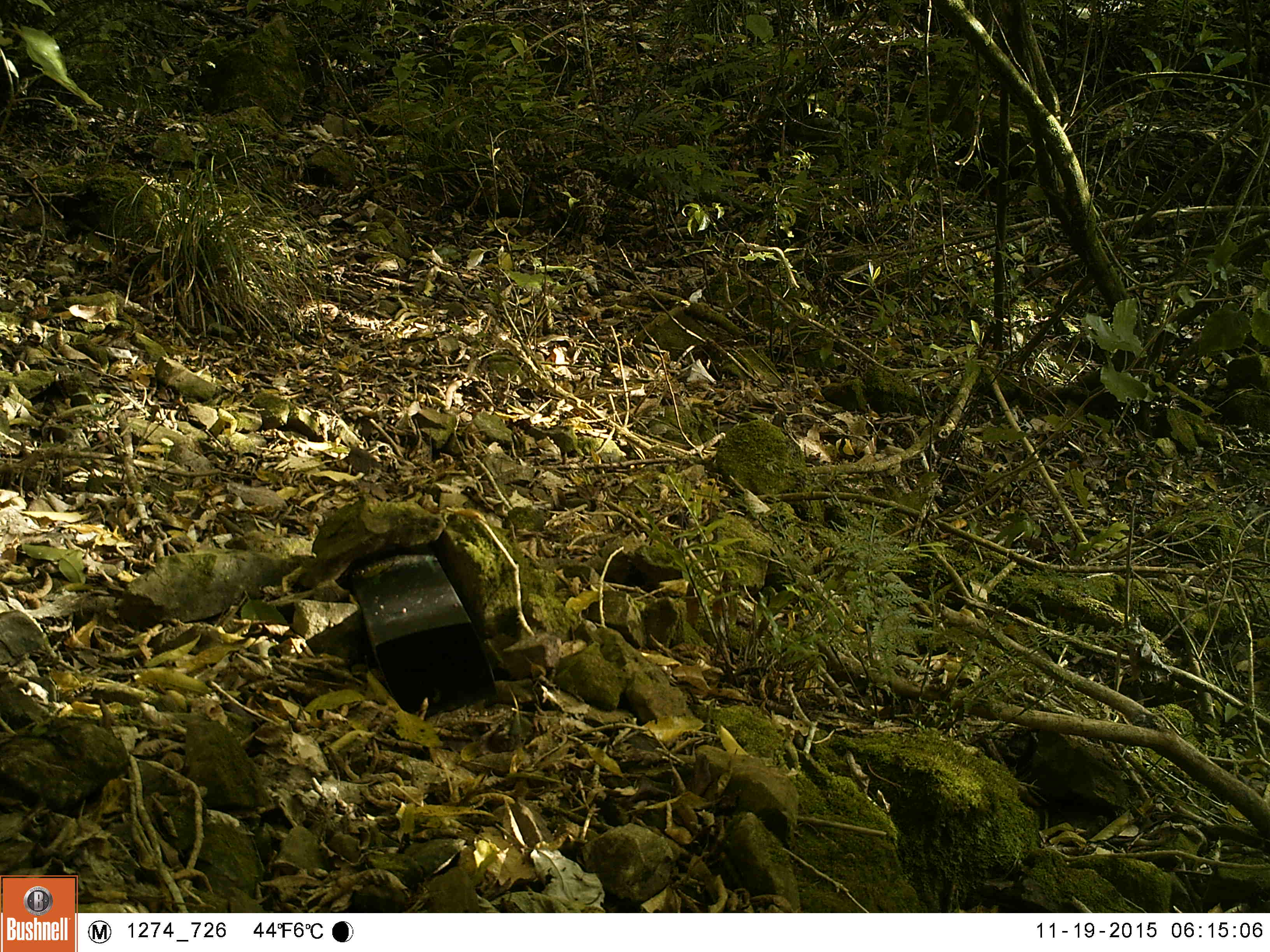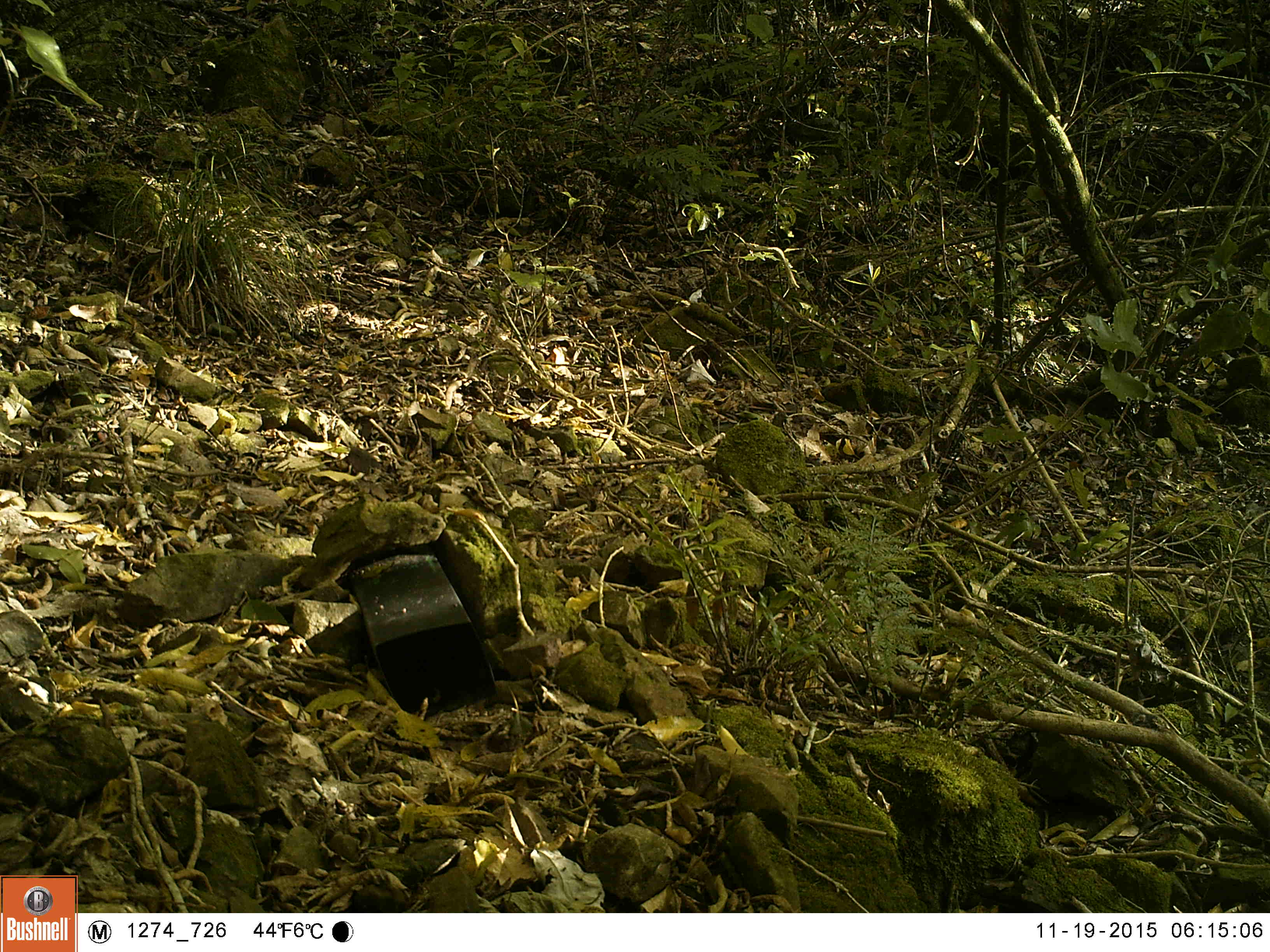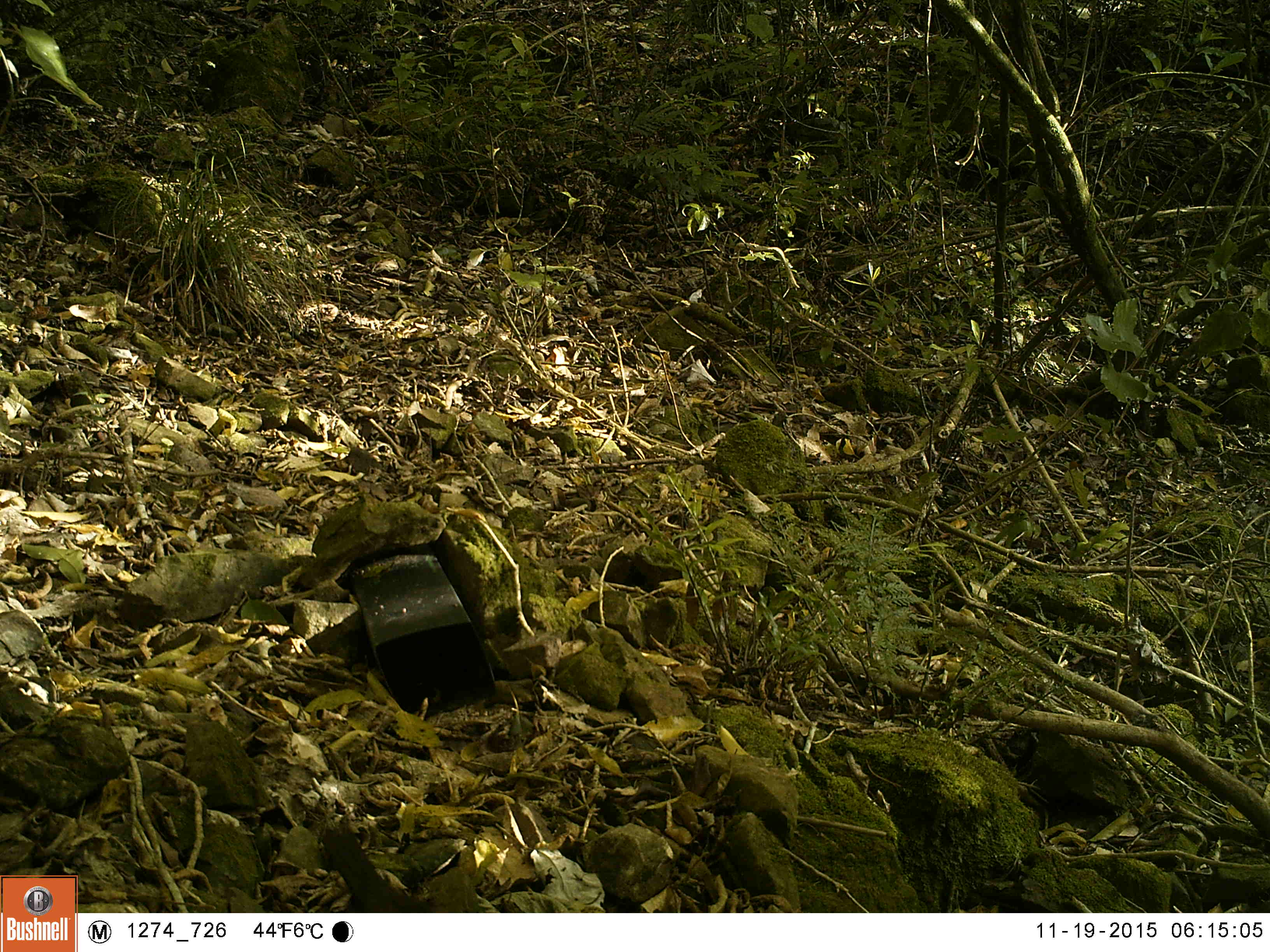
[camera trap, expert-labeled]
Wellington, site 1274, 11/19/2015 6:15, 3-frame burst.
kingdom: Animalia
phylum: Chordata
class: Aves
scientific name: Aves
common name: bird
Bird (Aves).